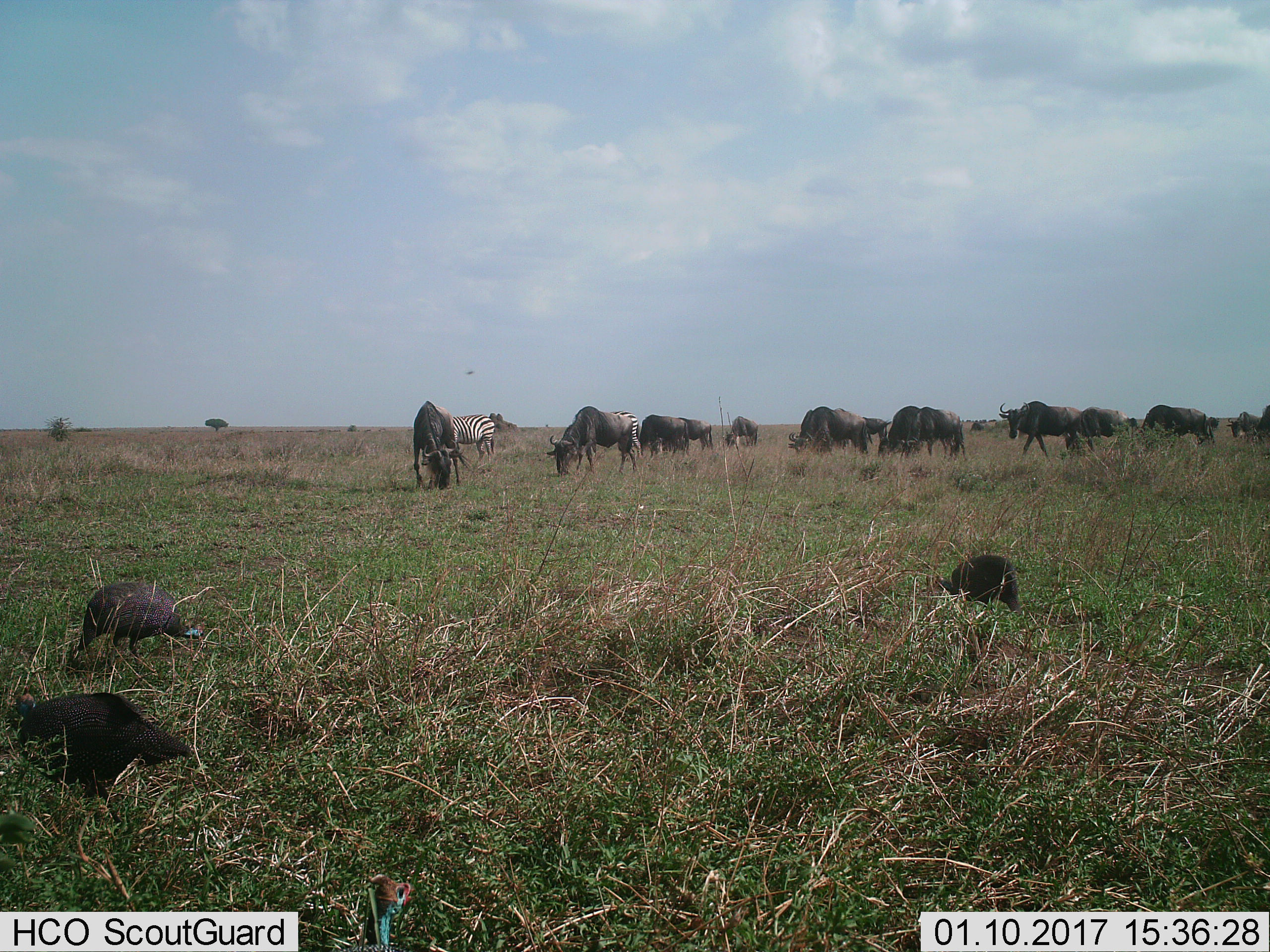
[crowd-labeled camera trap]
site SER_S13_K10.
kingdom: Animalia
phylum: Chordata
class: Aves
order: Galliformes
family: Numididae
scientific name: Numididae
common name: guineafowl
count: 4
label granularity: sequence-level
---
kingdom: Animalia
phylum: Chordata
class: Mammalia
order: Artiodactyla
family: Bovidae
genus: Connochaetes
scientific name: Connochaetes taurinus taurinus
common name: blue wildebeest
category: wildebeestblue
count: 11-50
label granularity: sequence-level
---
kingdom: Animalia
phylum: Chordata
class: Mammalia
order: Perissodactyla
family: Equidae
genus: Equus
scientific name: Equus quagga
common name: plains zebra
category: zebraplains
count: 2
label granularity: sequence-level